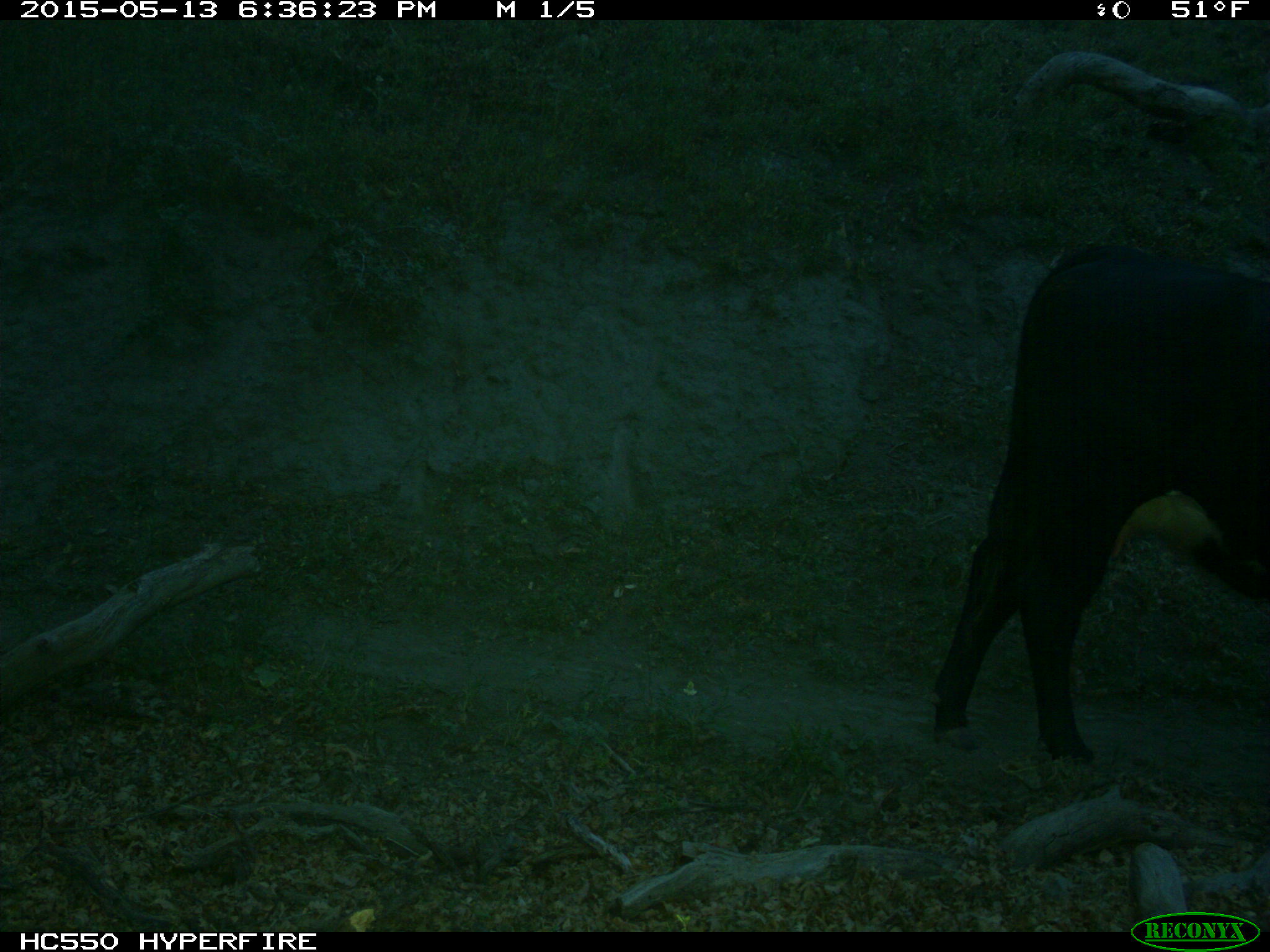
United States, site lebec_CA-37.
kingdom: Animalia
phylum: Chordata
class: Mammalia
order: Artiodactyla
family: Bovidae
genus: Bos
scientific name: Bos taurus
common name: domestic cow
Bos taurus (domestic cow).